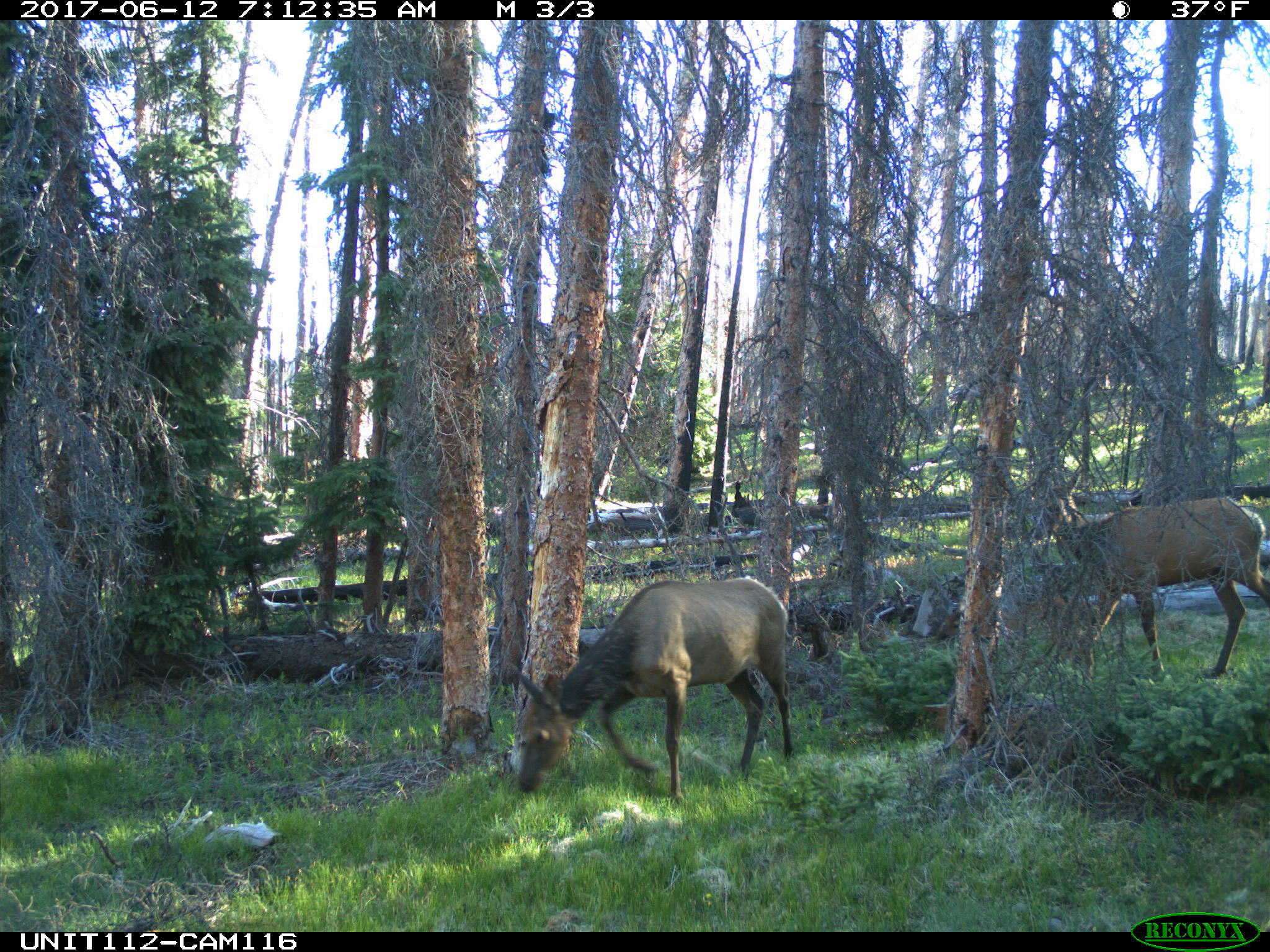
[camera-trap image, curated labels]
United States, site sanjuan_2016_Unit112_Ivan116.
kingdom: Animalia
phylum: Chordata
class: Mammalia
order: Artiodactyla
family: Cervidae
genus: Cervus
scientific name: Cervus elaphus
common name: red deer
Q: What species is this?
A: Cervus elaphus (red deer).